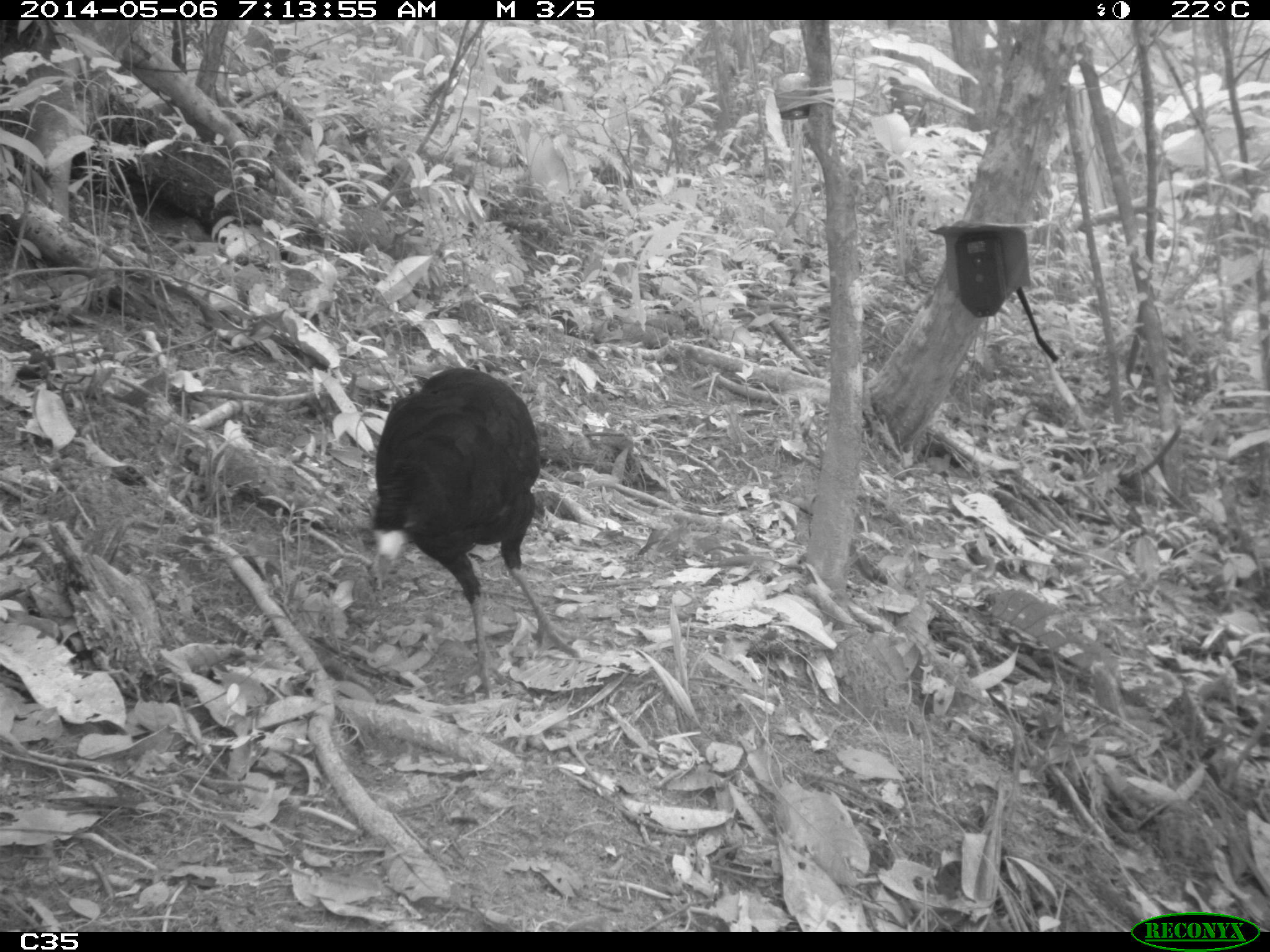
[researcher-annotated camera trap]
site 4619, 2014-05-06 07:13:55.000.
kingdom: Animalia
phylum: Chordata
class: Aves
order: Galliformes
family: Cracidae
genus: Crax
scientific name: Crax alector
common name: black curassow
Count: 2.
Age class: adult.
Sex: female.